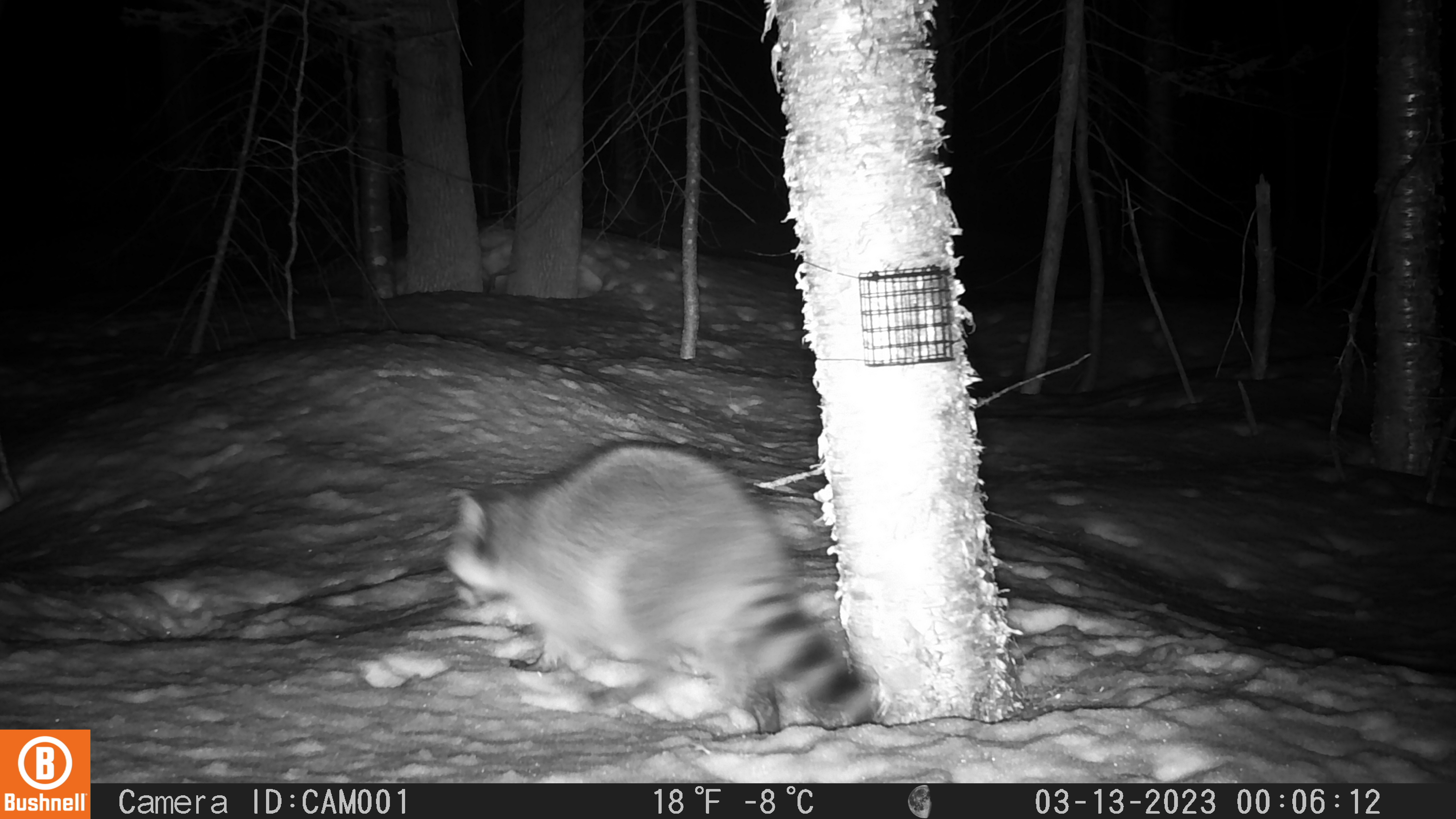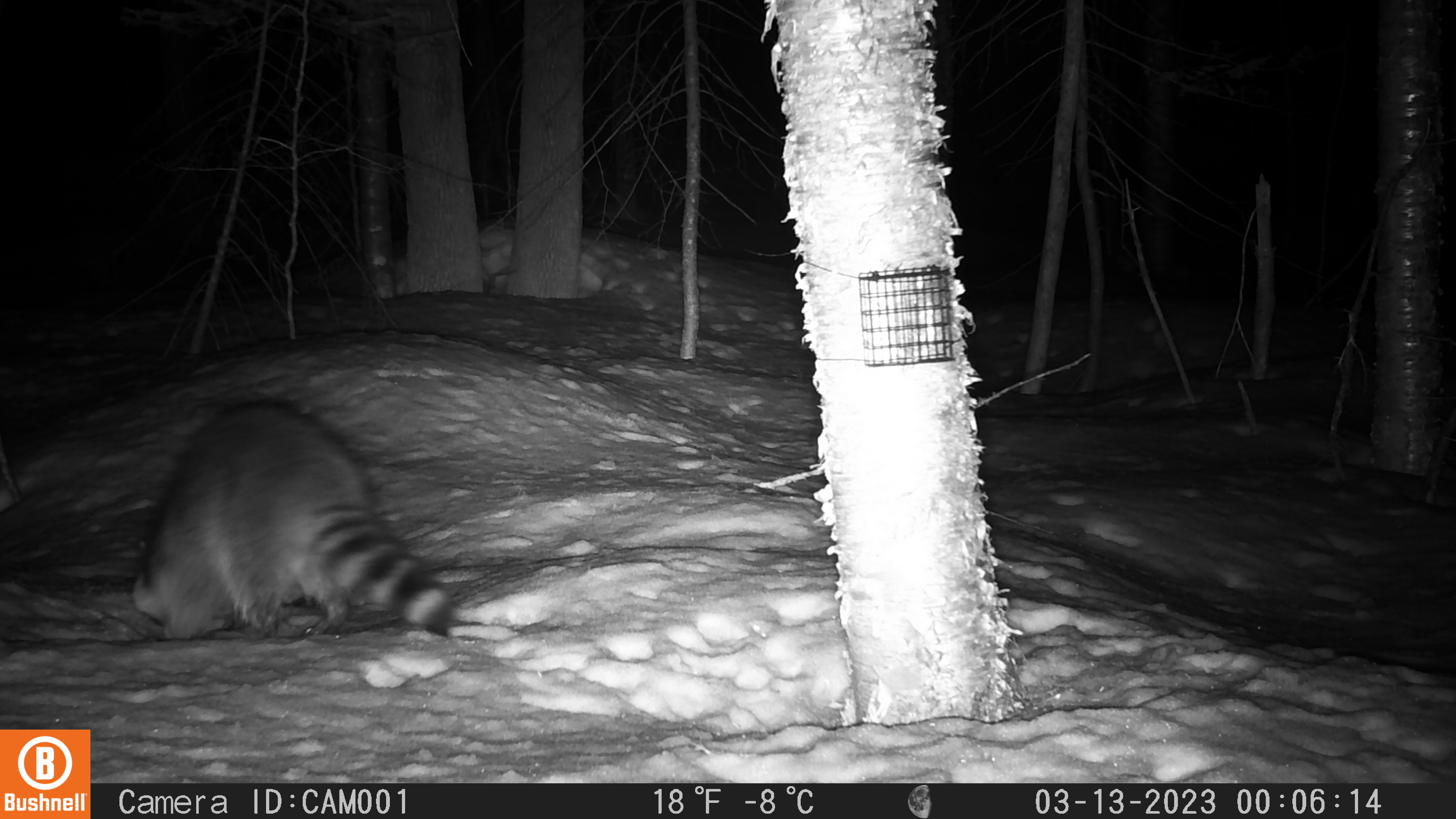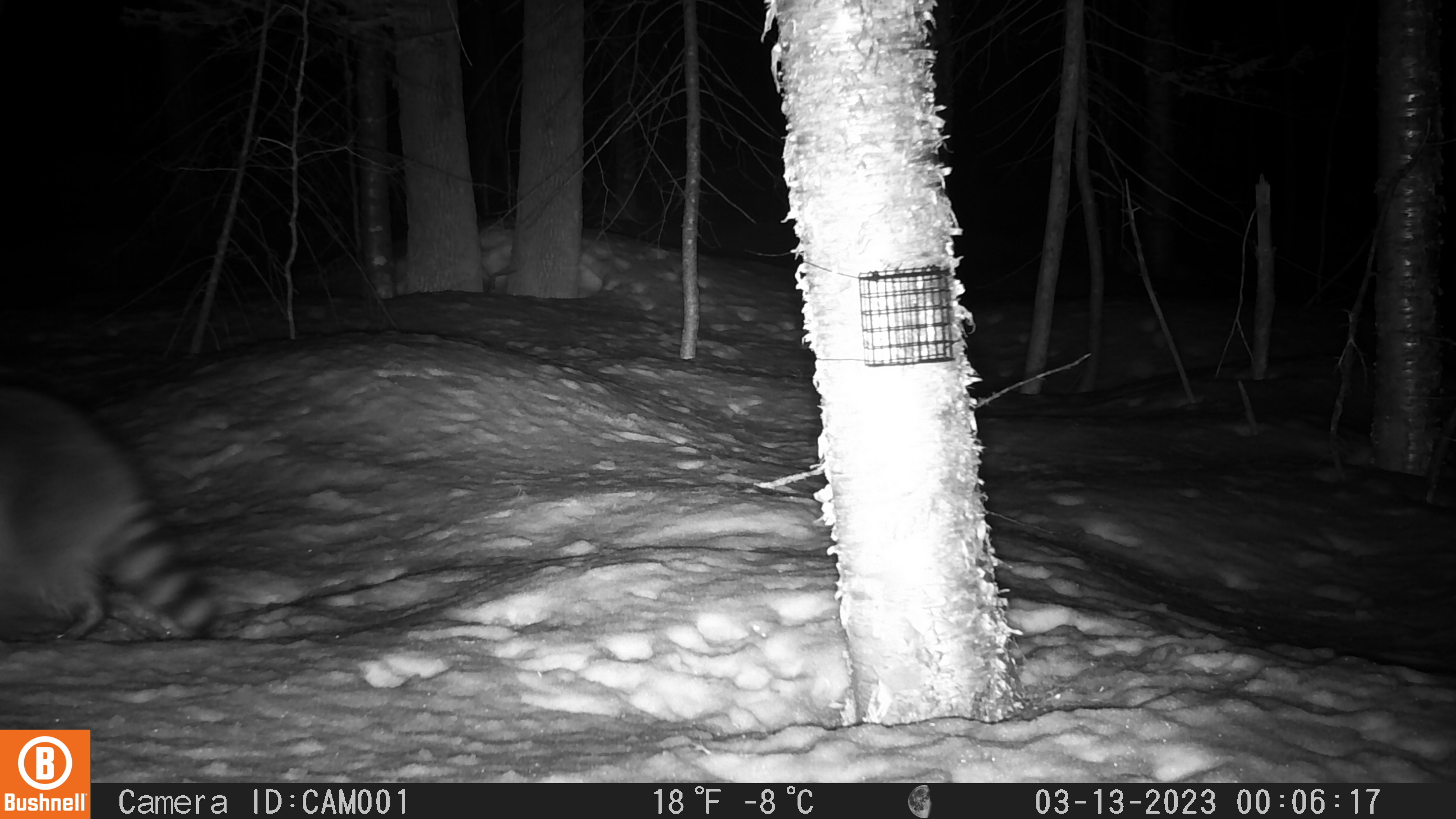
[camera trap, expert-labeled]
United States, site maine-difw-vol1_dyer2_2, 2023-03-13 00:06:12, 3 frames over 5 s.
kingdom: Animalia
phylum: Chordata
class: Mammalia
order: Carnivora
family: Procyonidae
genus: Procyon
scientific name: Procyon lotor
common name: raccoon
Raccoon (Procyon lotor).